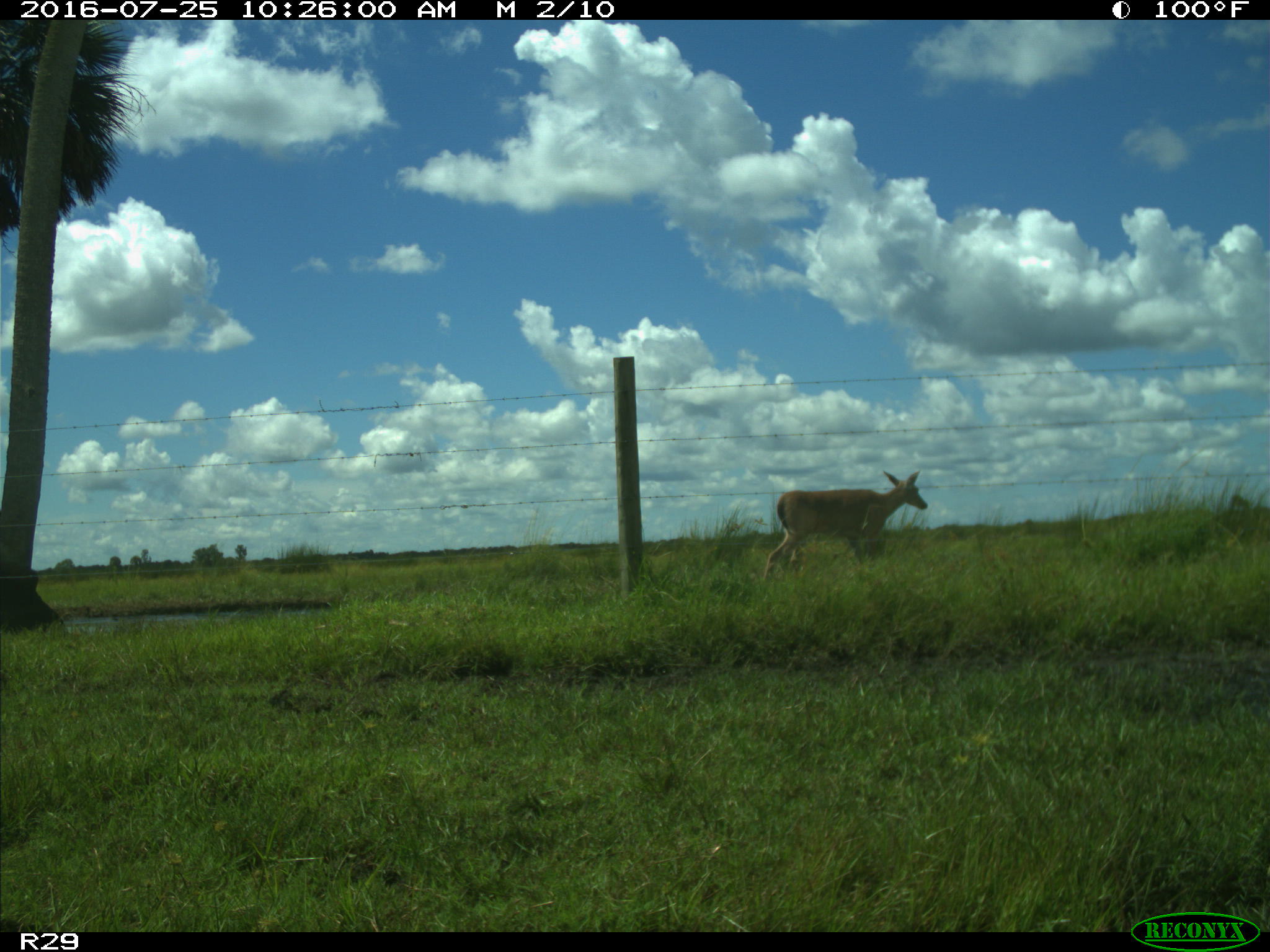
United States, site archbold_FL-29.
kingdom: Animalia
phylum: Chordata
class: Mammalia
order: Artiodactyla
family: Cervidae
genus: Odocoileus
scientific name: Odocoileus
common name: deer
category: unidentified deer